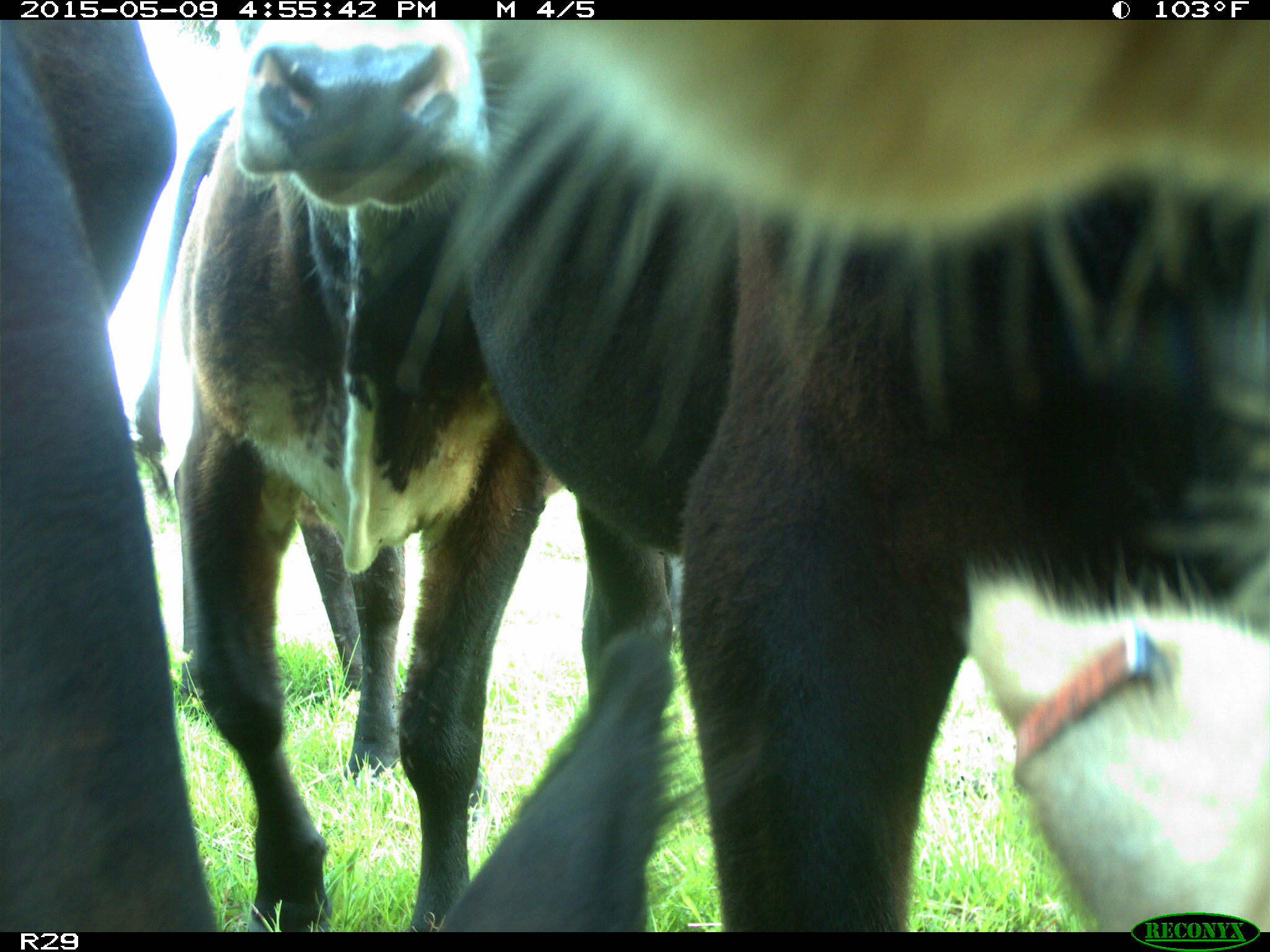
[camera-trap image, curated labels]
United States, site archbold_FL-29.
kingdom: Animalia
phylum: Chordata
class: Mammalia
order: Artiodactyla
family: Bovidae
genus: Bos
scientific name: Bos taurus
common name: domestic cow